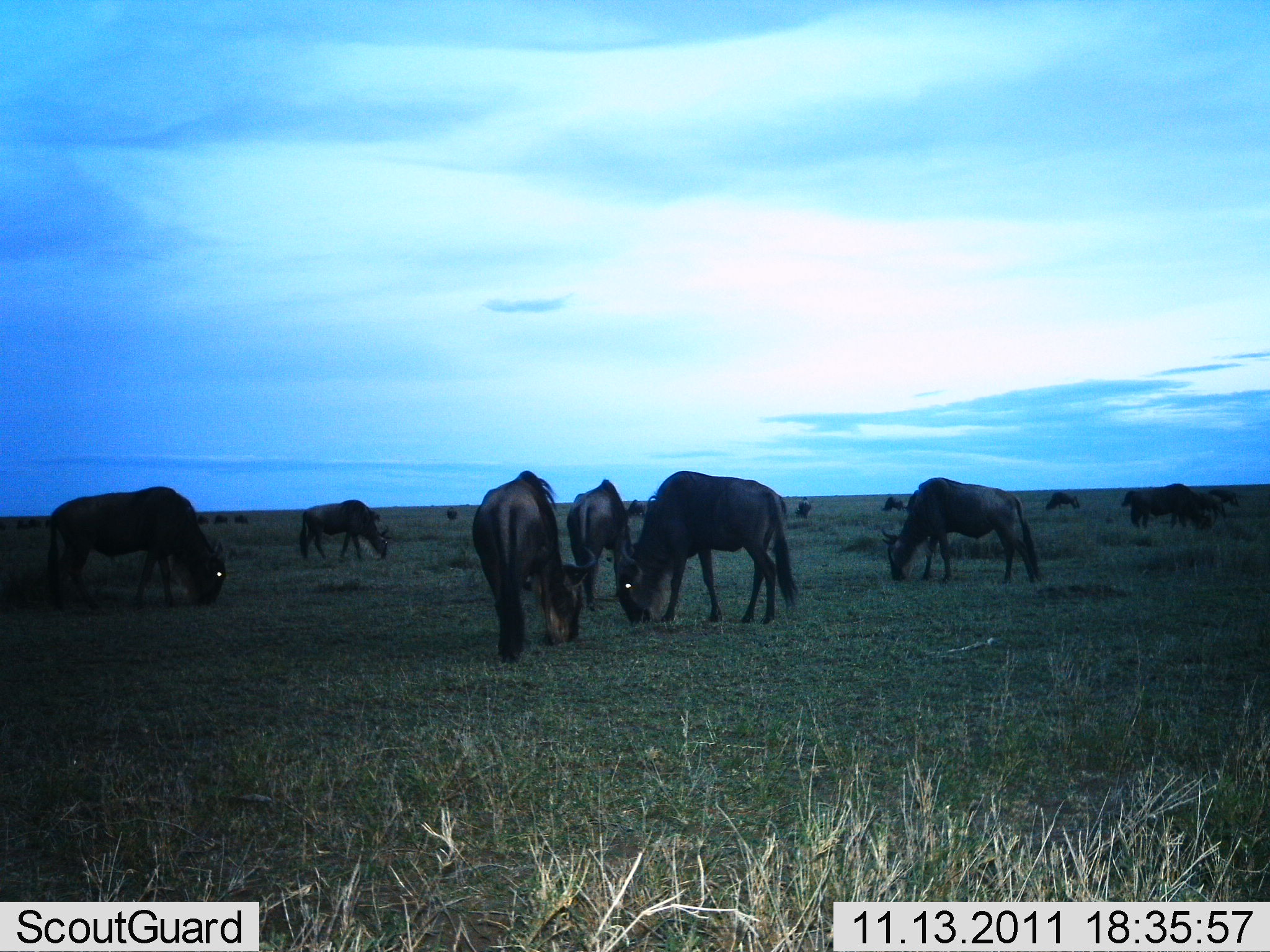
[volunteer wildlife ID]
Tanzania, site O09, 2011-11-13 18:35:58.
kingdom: Animalia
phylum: Chordata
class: Mammalia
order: Artiodactyla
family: Bovidae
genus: Connochaetes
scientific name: Connochaetes taurinus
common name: blue wildebeest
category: wildebeest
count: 11-50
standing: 50%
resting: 0%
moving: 20%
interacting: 0%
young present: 0%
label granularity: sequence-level